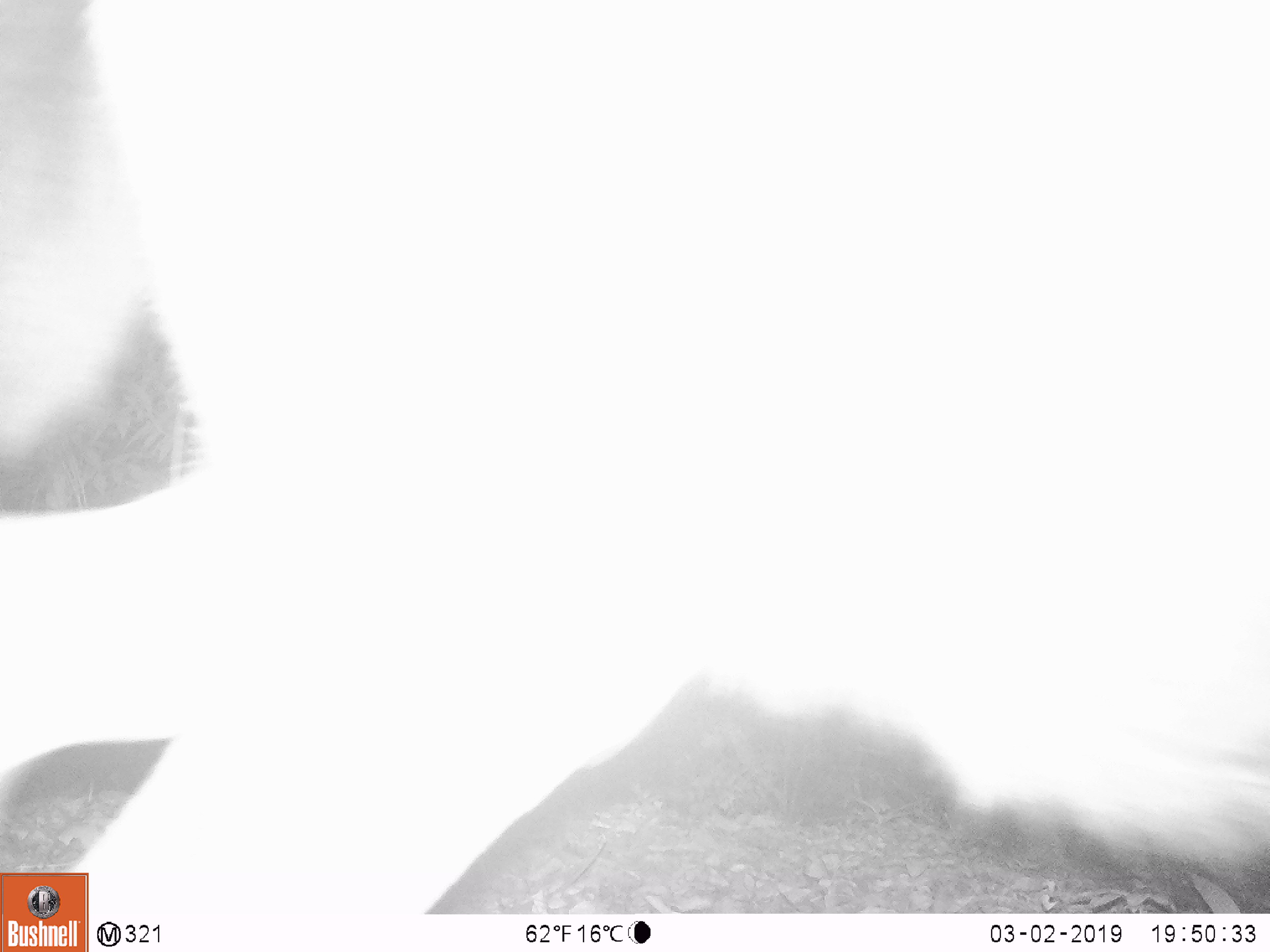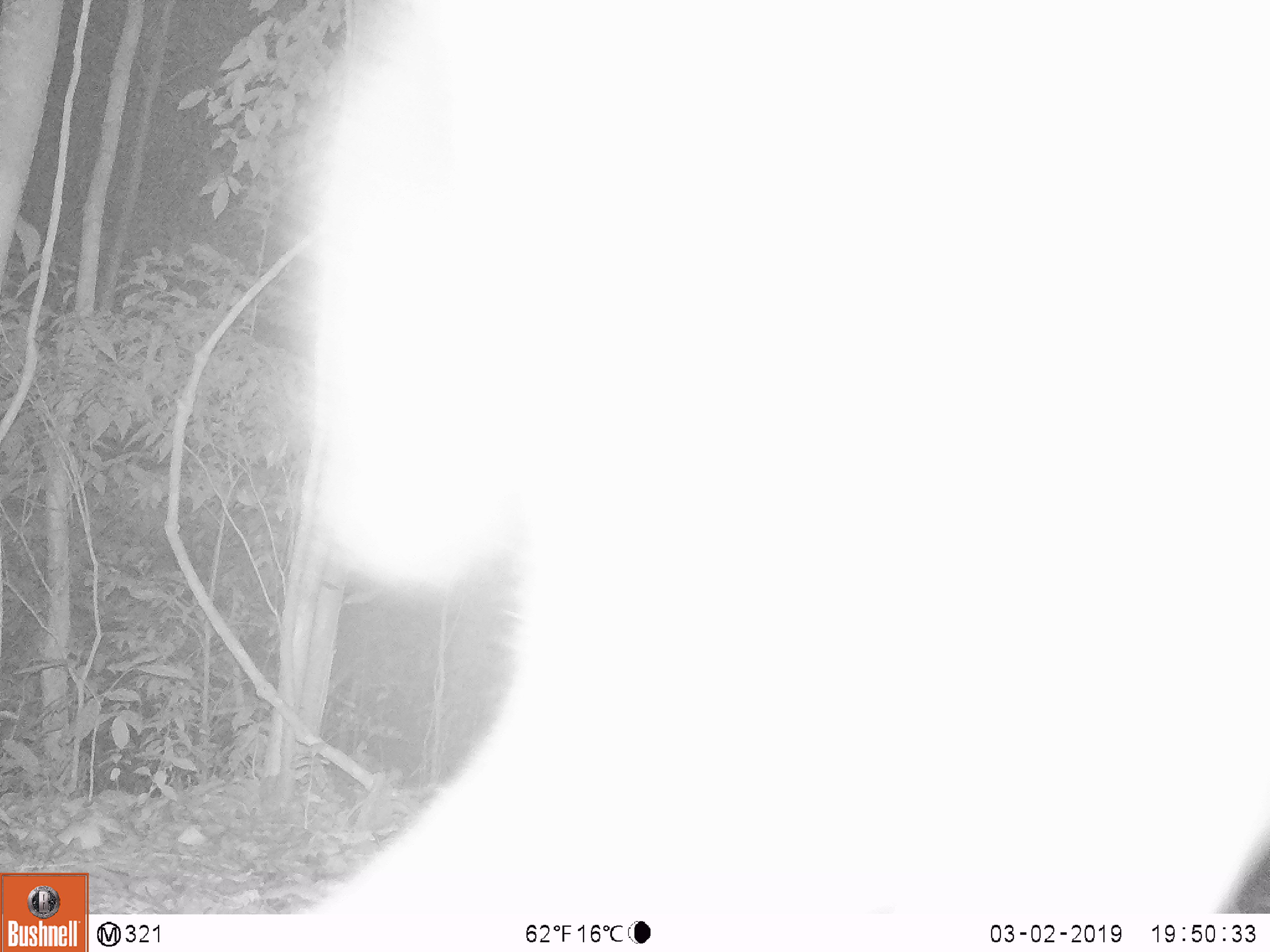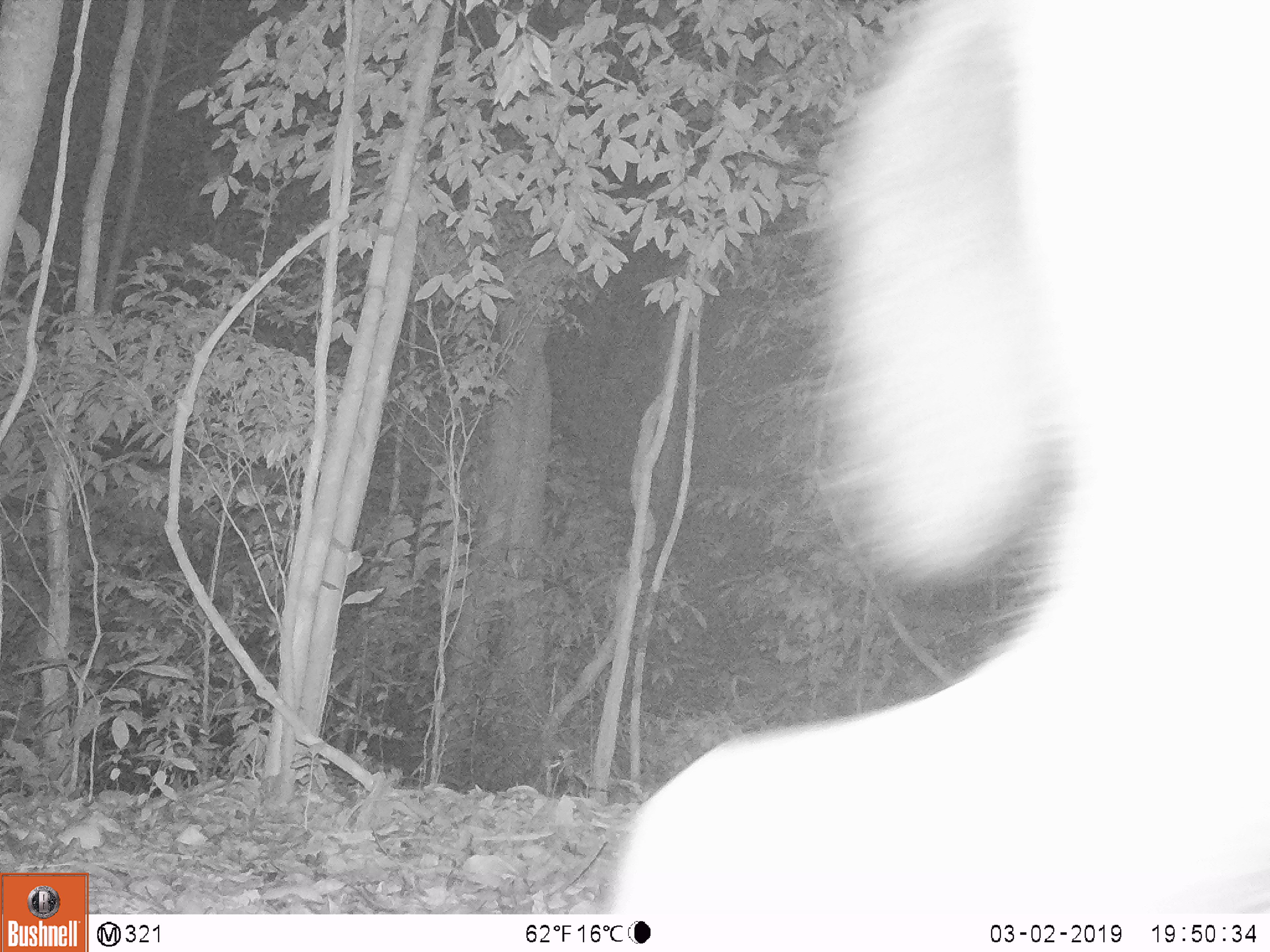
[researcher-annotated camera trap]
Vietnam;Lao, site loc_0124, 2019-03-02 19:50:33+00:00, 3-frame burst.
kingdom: Animalia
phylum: Chordata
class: Mammalia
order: Artiodactyla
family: Cervidae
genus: Rusa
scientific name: Rusa unicolor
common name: sambar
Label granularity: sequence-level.